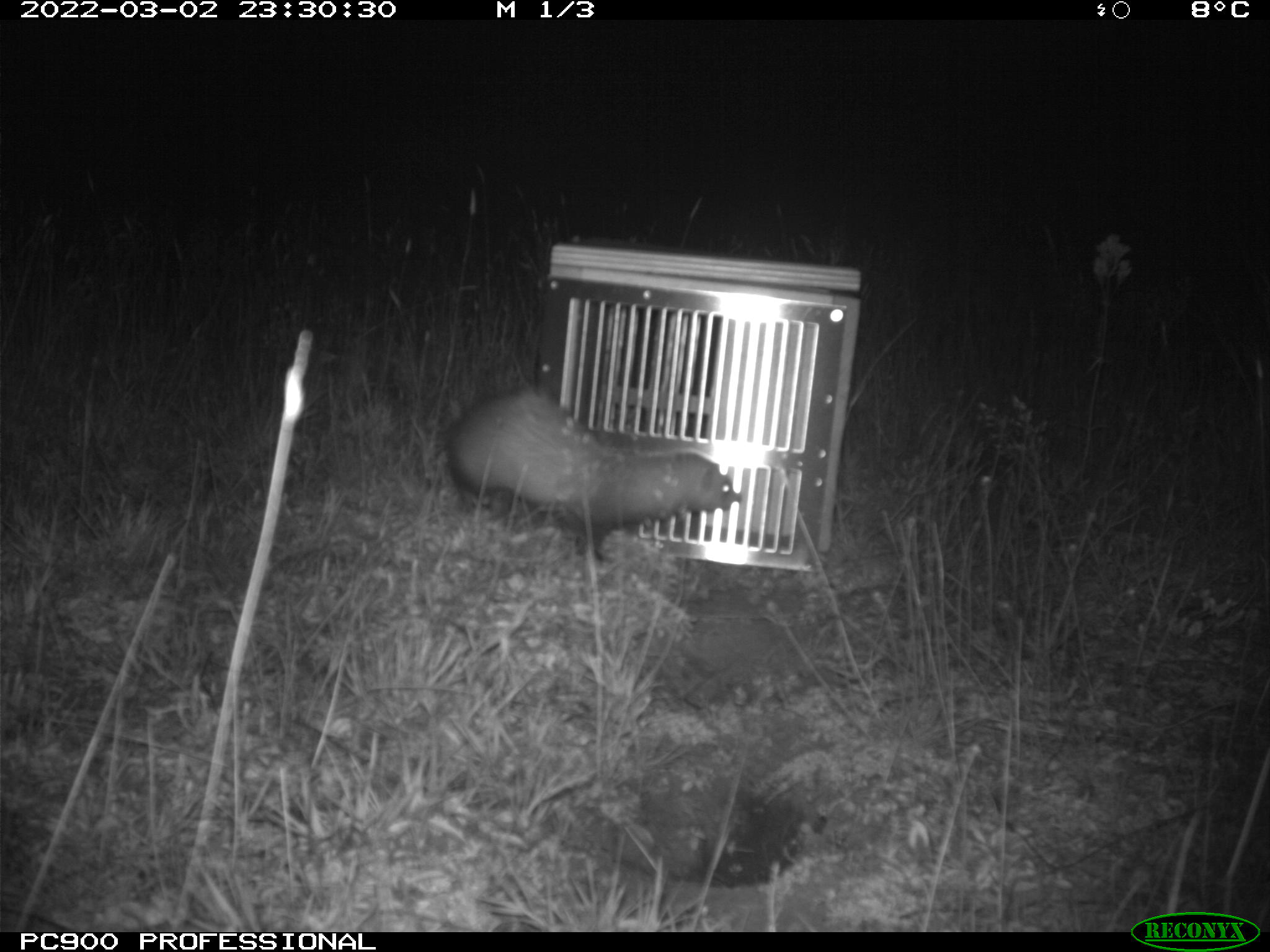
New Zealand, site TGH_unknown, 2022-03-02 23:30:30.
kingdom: Animalia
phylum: Chordata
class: Mammalia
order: Carnivora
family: Mustelidae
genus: Mustela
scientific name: Mustela furo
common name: ferret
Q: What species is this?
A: Ferret (Mustela furo).